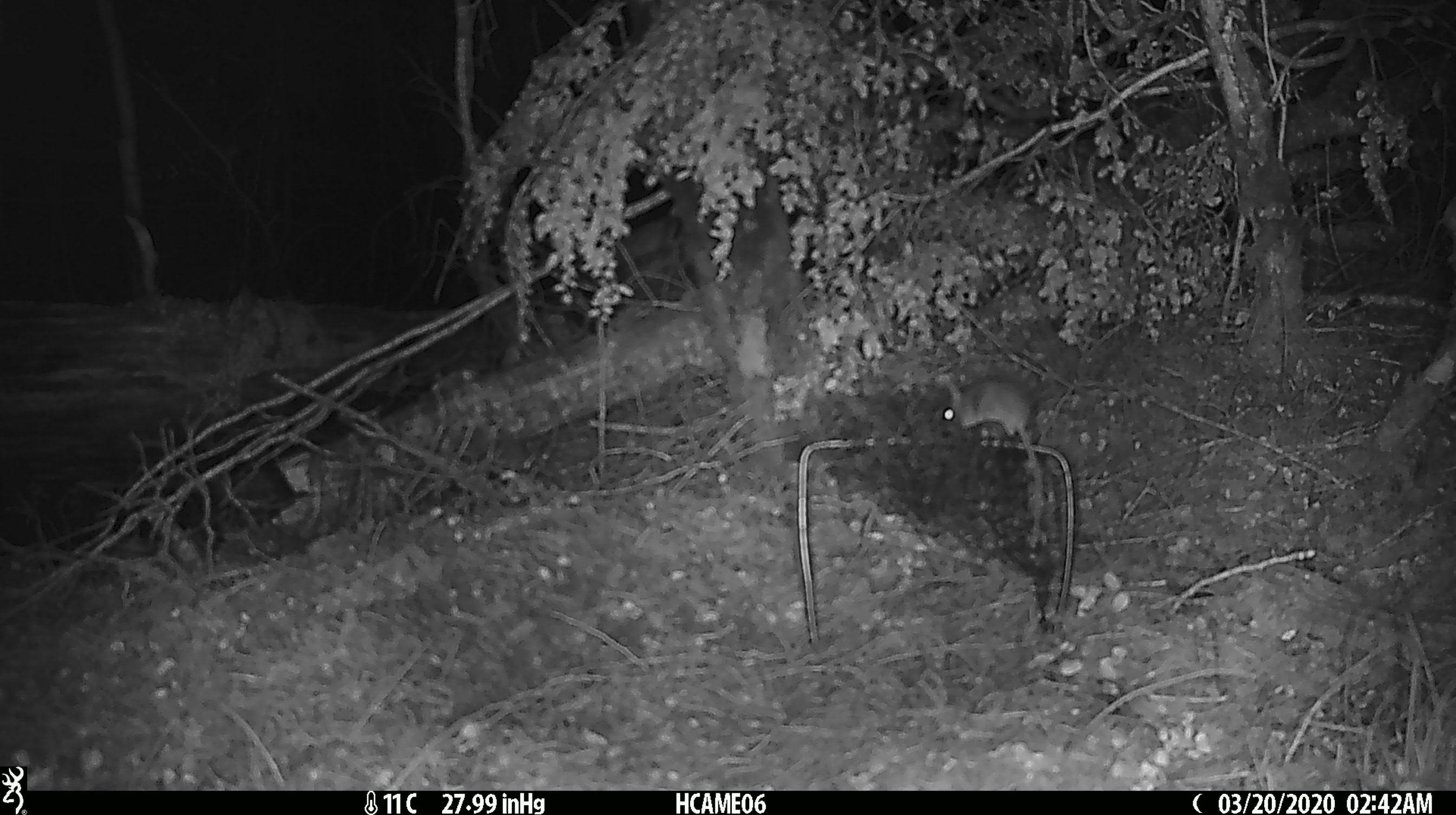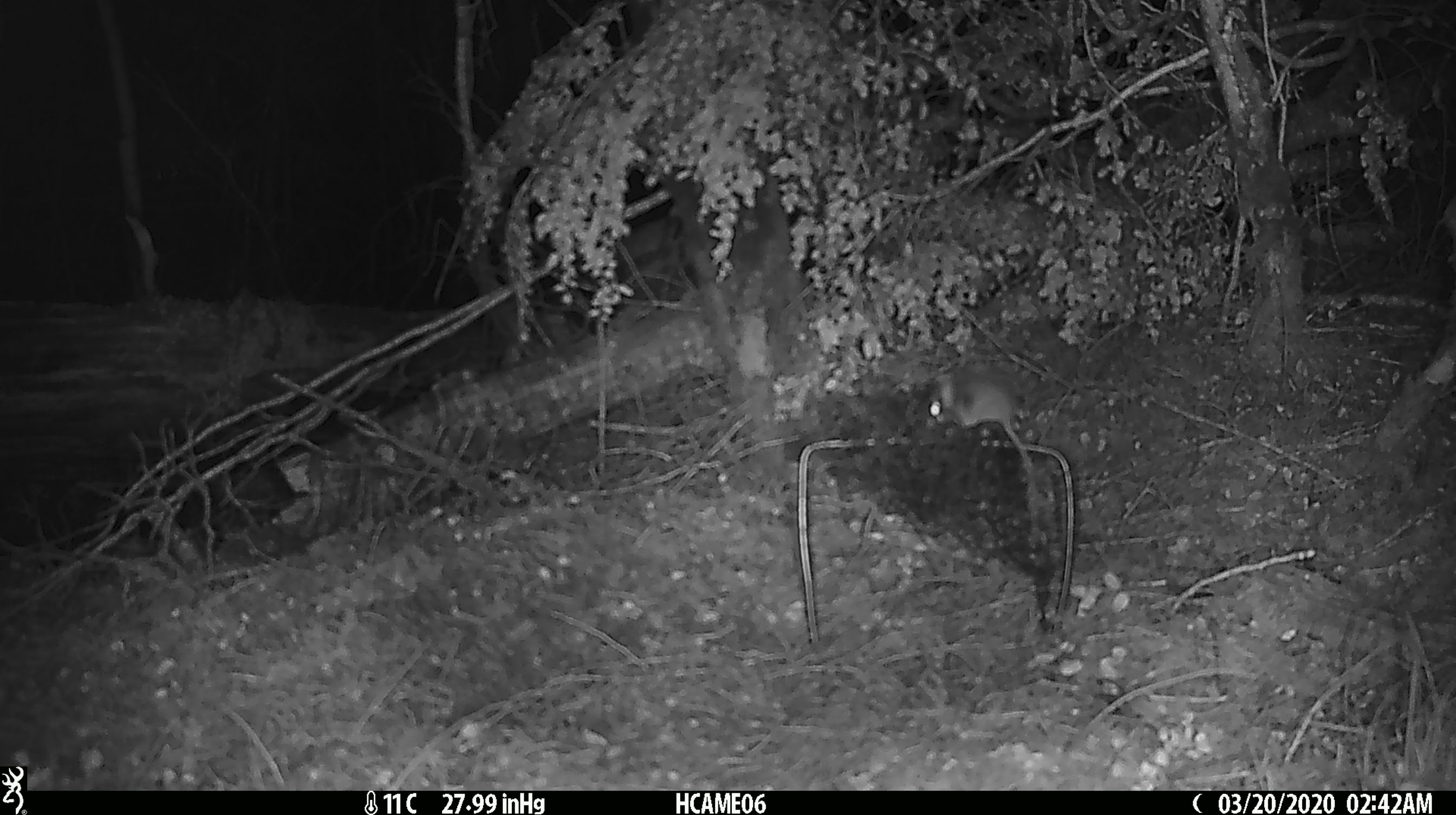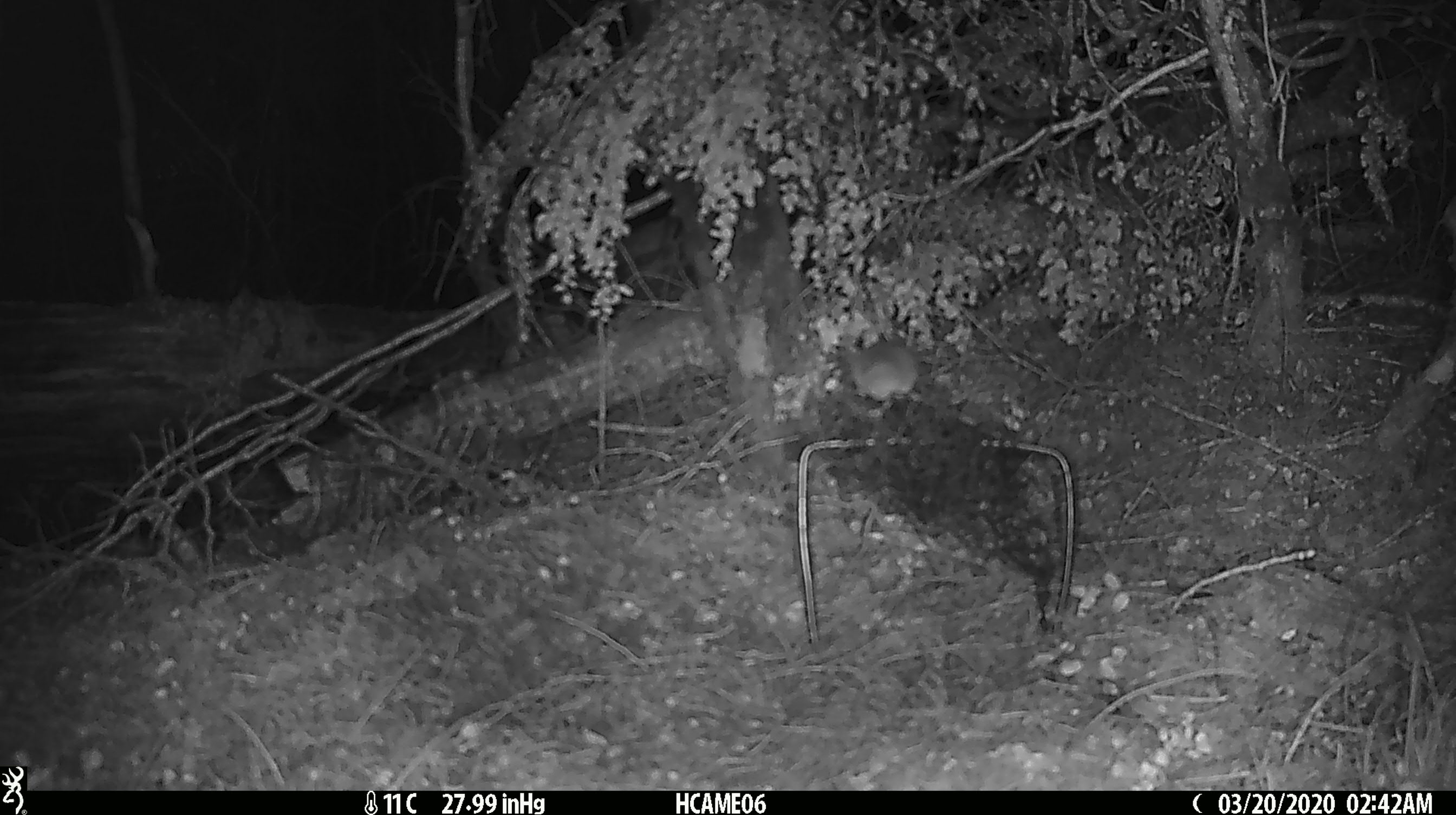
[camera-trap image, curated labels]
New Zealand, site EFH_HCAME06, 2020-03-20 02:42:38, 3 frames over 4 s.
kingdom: Animalia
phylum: Chordata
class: Mammalia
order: Rodentia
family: Muridae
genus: Mus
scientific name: Mus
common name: mouse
Mouse (Mus).